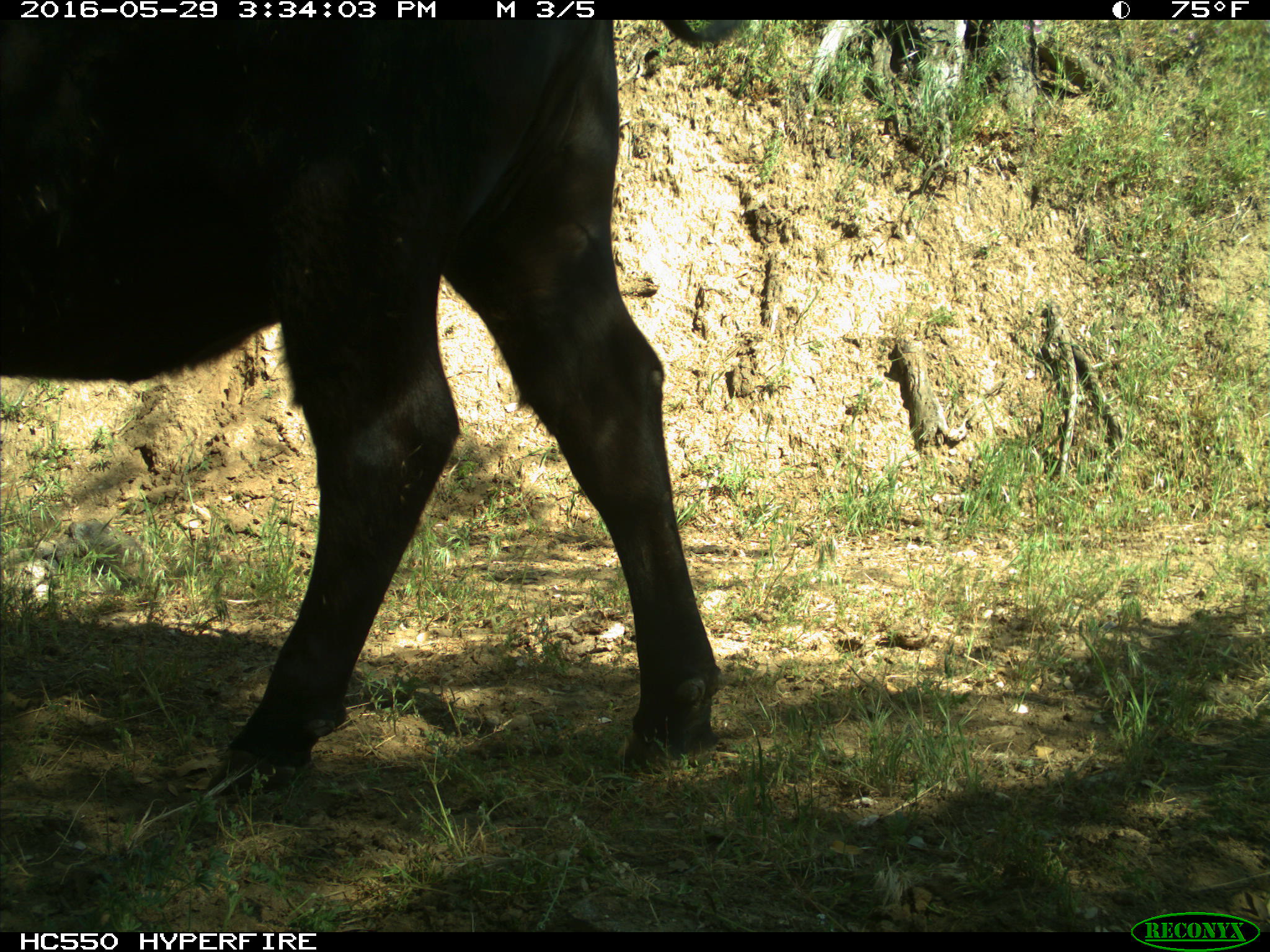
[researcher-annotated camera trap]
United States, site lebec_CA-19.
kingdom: Animalia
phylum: Chordata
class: Mammalia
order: Artiodactyla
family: Bovidae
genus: Bos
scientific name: Bos taurus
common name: domestic cow